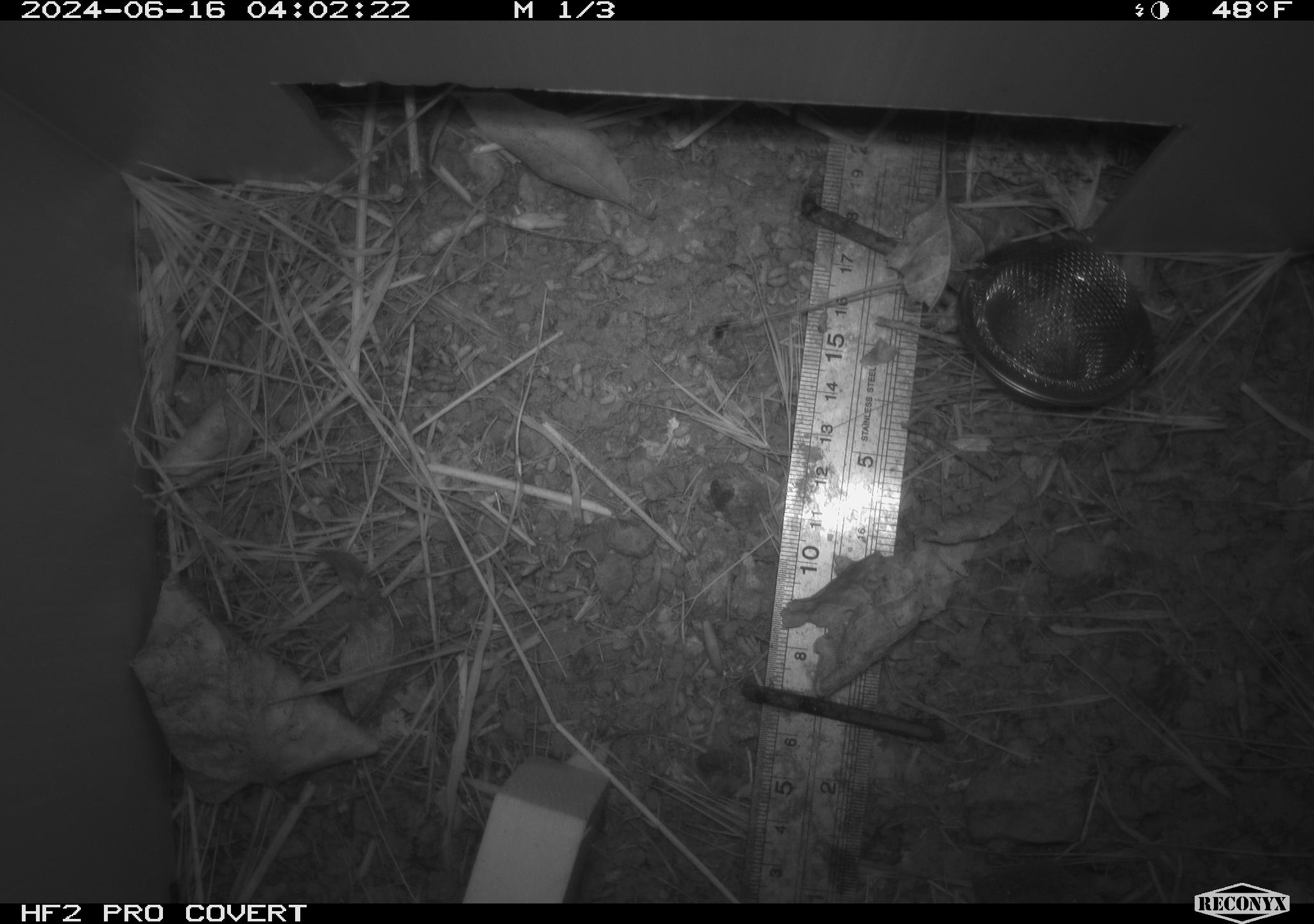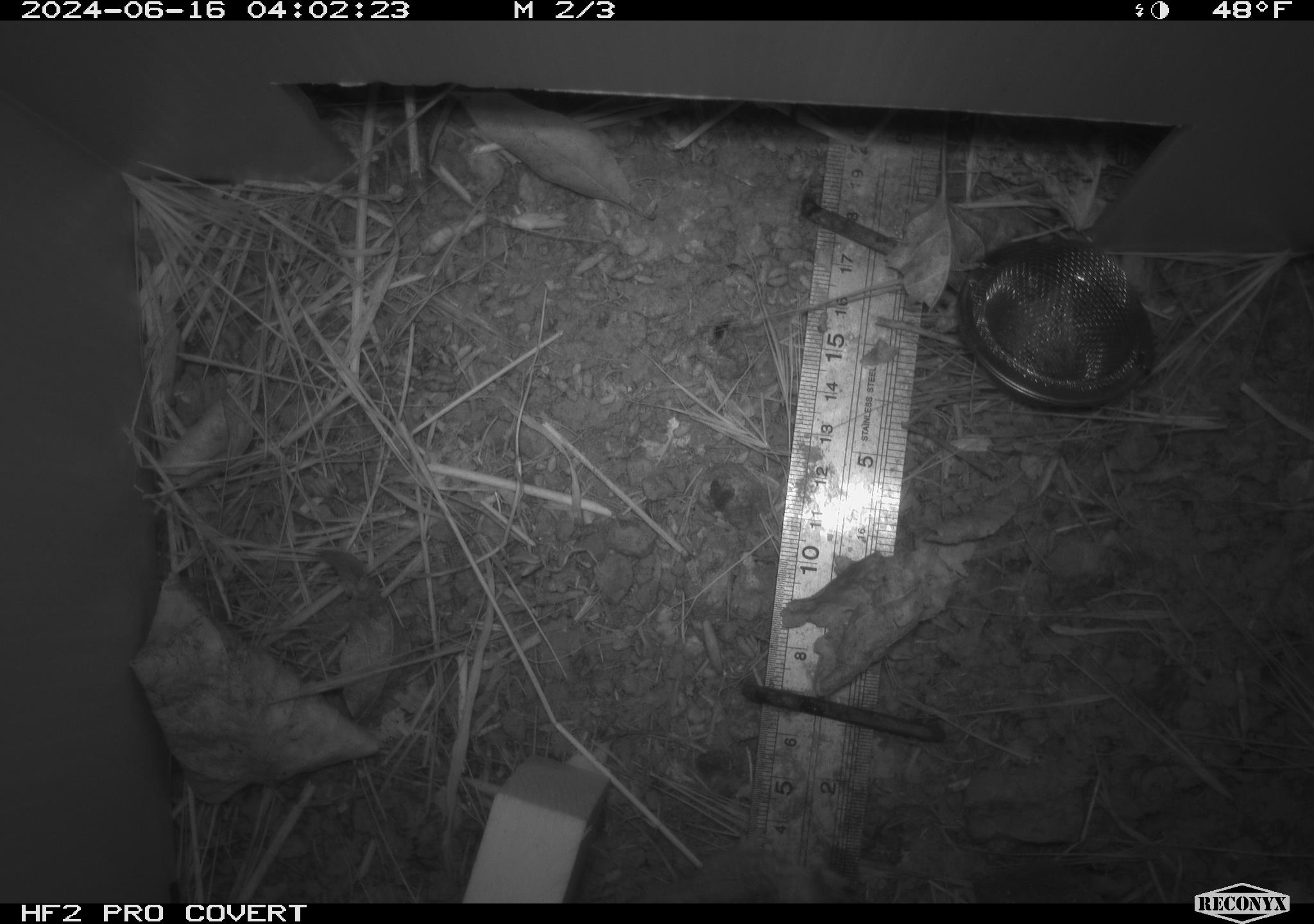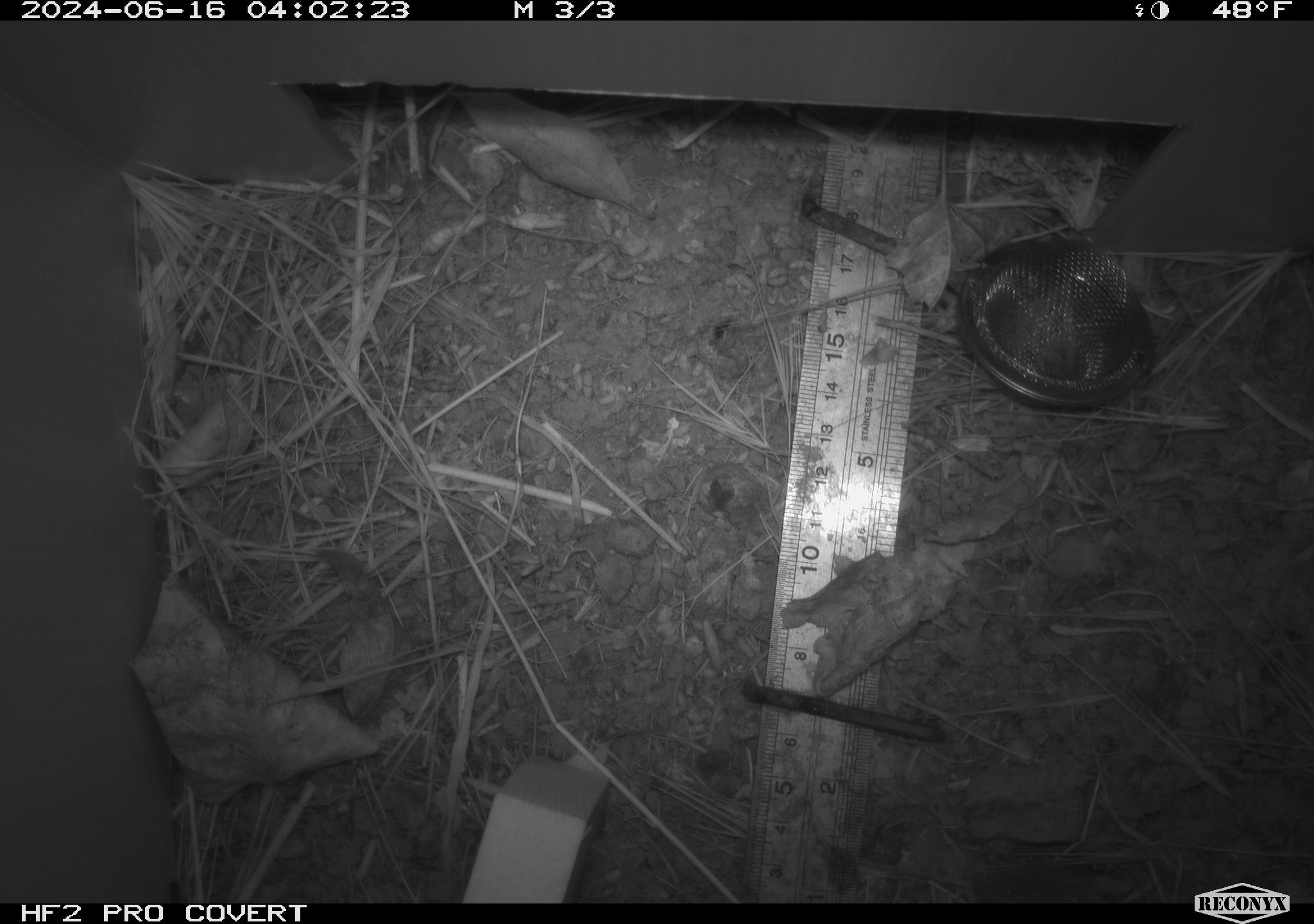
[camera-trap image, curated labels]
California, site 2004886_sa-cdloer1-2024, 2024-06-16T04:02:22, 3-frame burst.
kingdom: Animalia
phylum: Chordata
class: Mammalia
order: Rodentia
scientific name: Rodentia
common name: mouse species